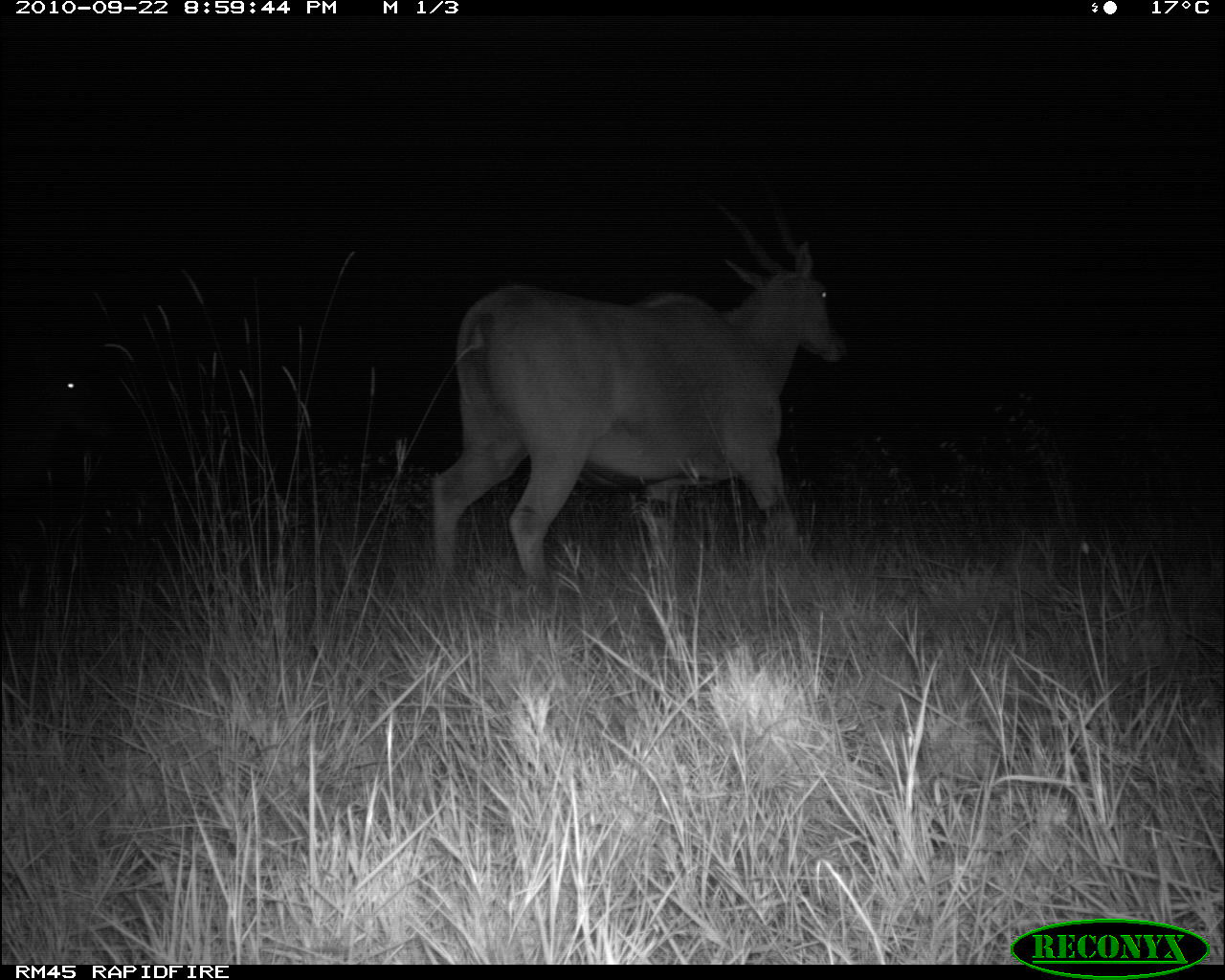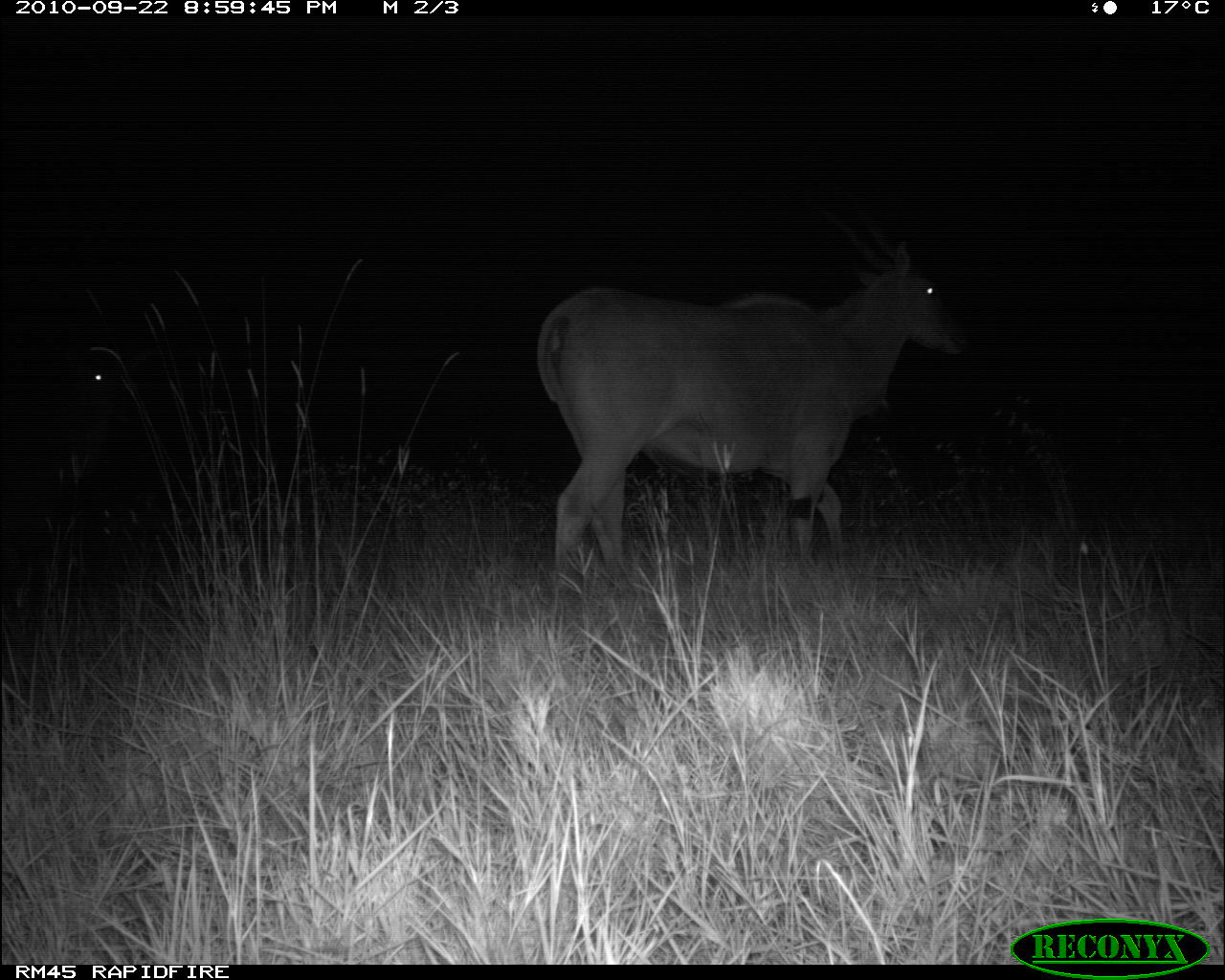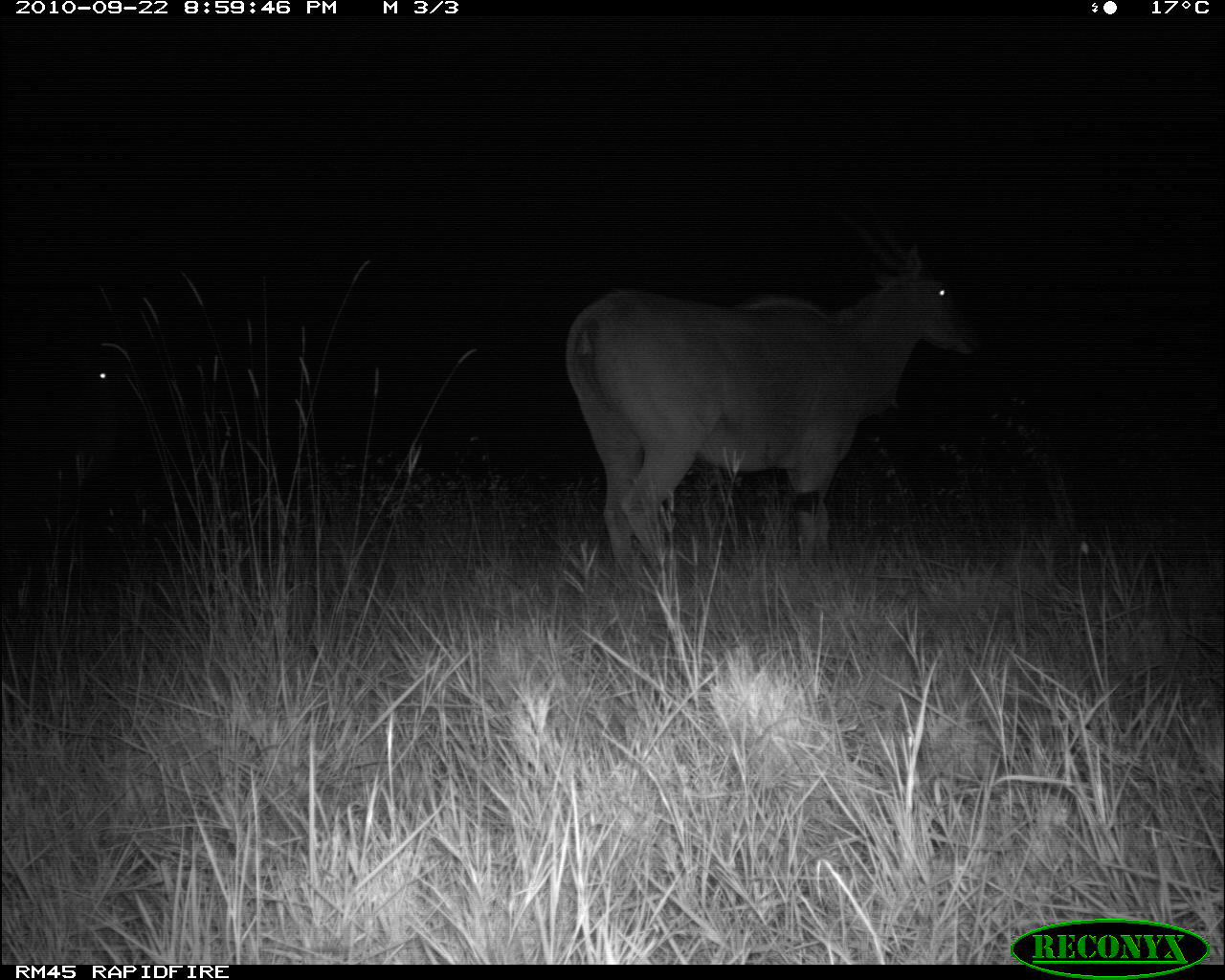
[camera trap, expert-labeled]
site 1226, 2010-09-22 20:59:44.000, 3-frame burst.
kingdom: Animalia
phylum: Chordata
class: Mammalia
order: Artiodactyla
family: Bovidae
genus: Tragelaphus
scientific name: Tragelaphus oryx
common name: eland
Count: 2.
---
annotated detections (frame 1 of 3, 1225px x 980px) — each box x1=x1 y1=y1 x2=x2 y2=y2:
tragelaphus oryx: x1=428 y1=172 x2=845 y2=581; x1=2 y1=338 x2=111 y2=500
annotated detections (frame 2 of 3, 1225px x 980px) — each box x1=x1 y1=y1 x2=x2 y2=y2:
tragelaphus oryx: x1=531 y1=182 x2=964 y2=580; x1=0 y1=335 x2=152 y2=513